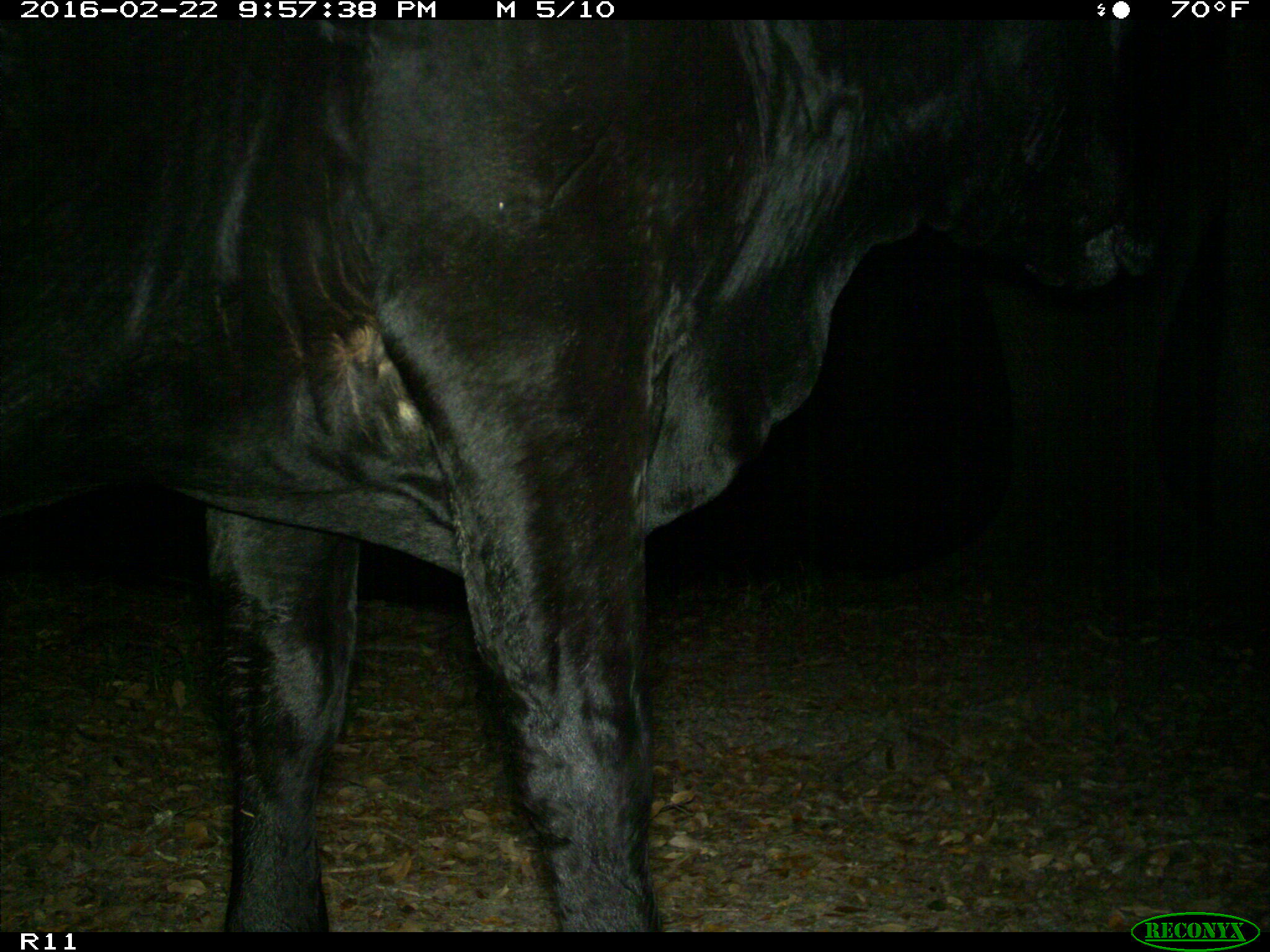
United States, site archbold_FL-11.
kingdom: Animalia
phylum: Chordata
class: Mammalia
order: Artiodactyla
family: Bovidae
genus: Bos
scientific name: Bos taurus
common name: domestic cow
Bos taurus (domestic cow).